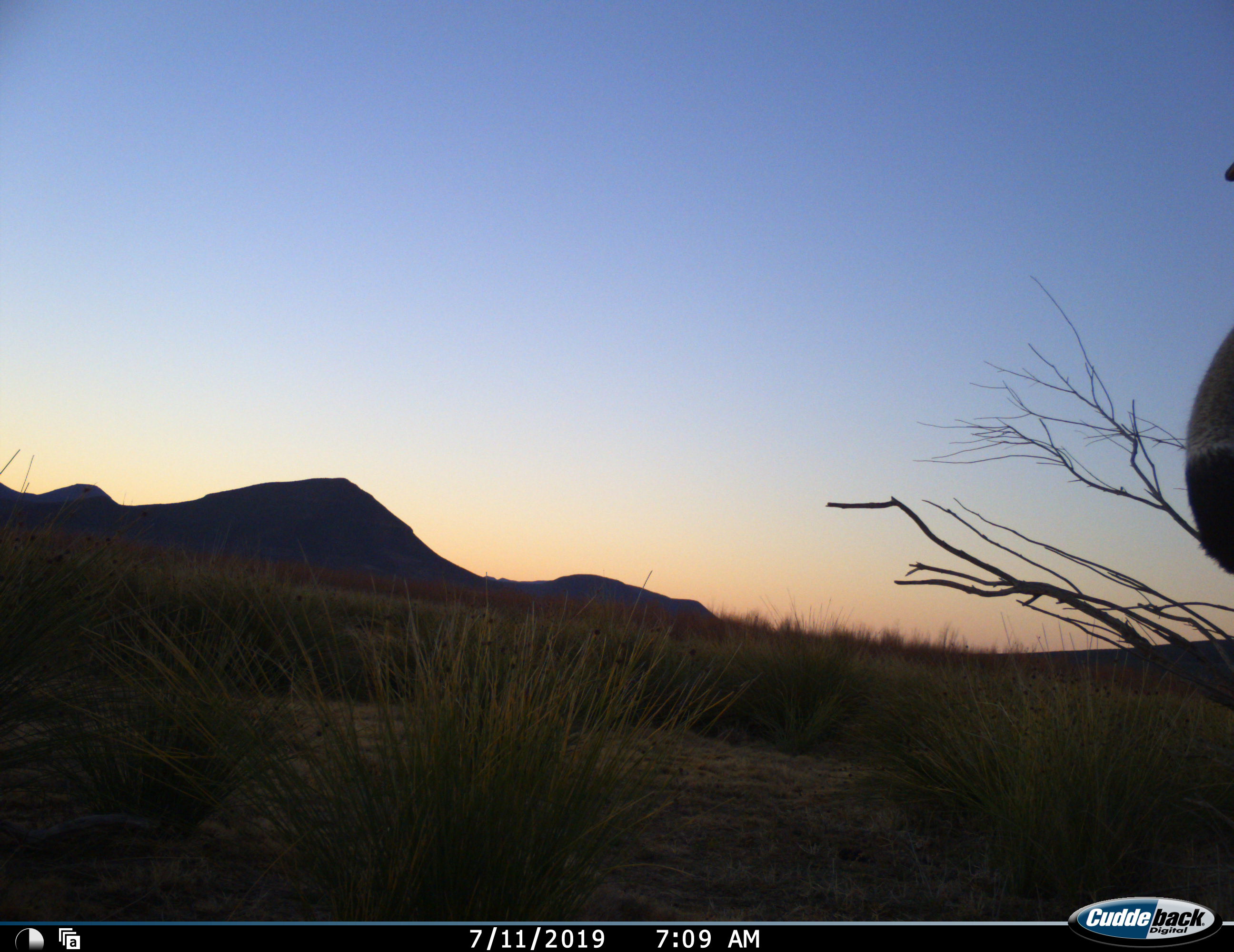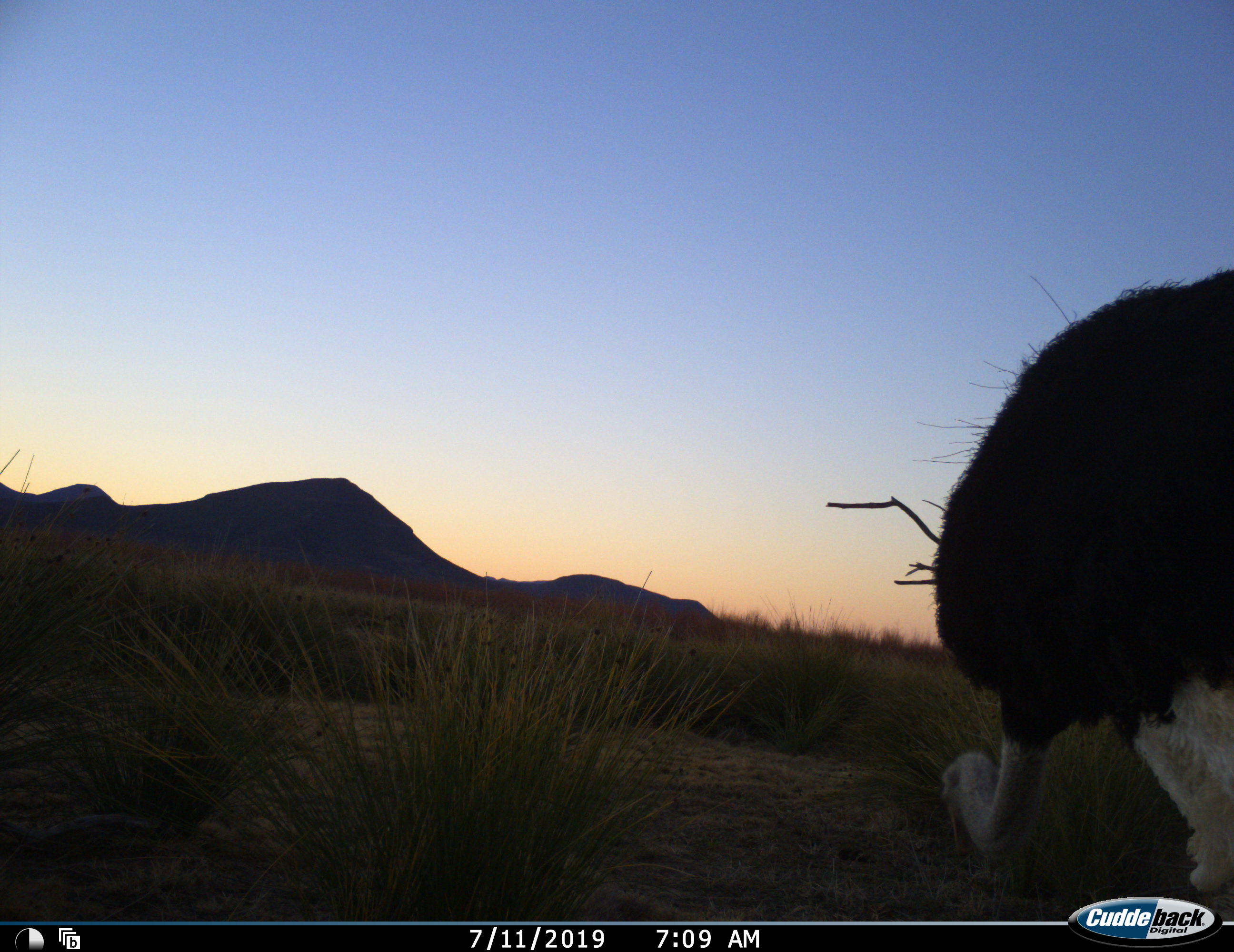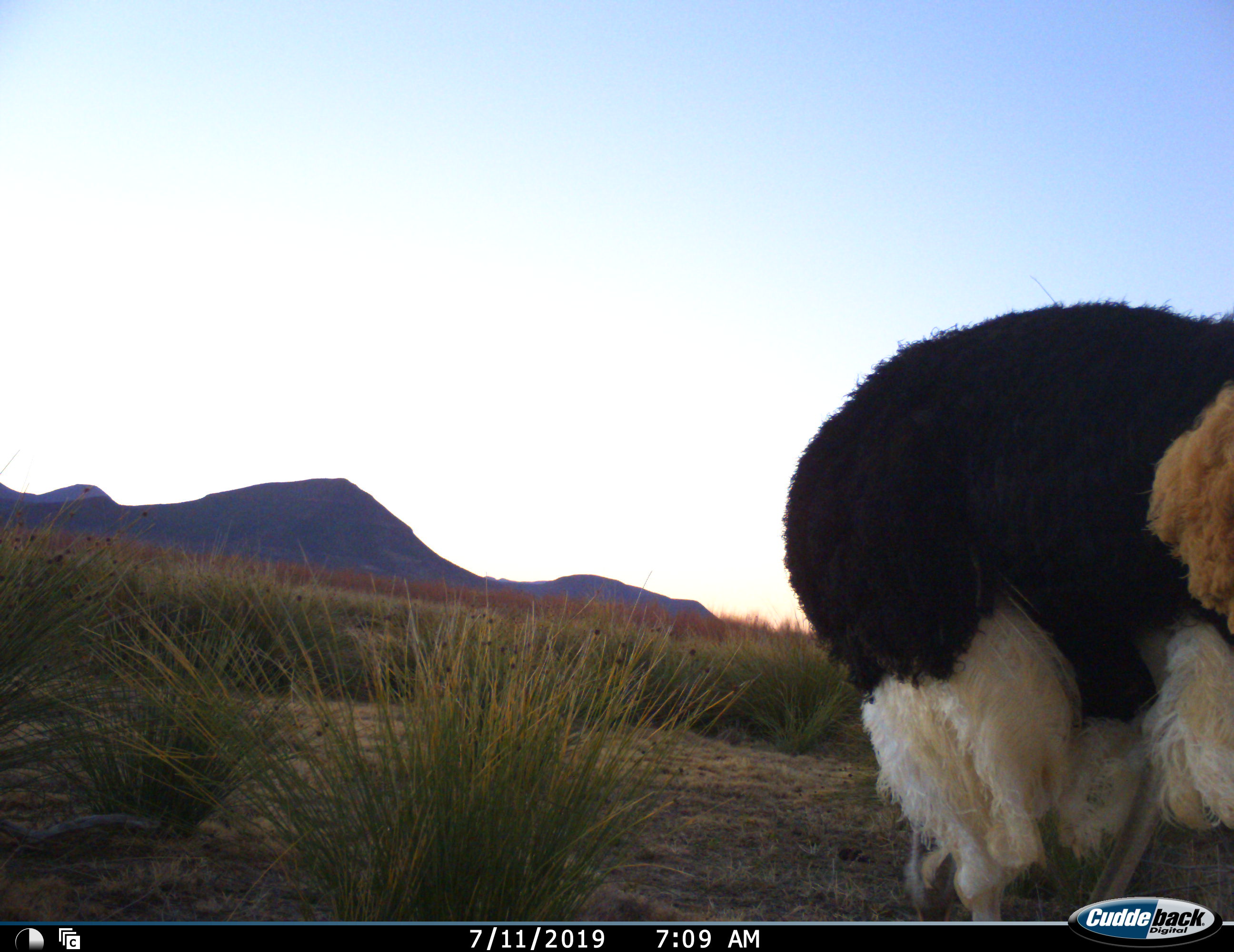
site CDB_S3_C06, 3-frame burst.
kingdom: Animalia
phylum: Chordata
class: Aves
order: Struthioniformes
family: Struthionidae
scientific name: Struthionidae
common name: ostrich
Ostrich (Struthionidae), count 1. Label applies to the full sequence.